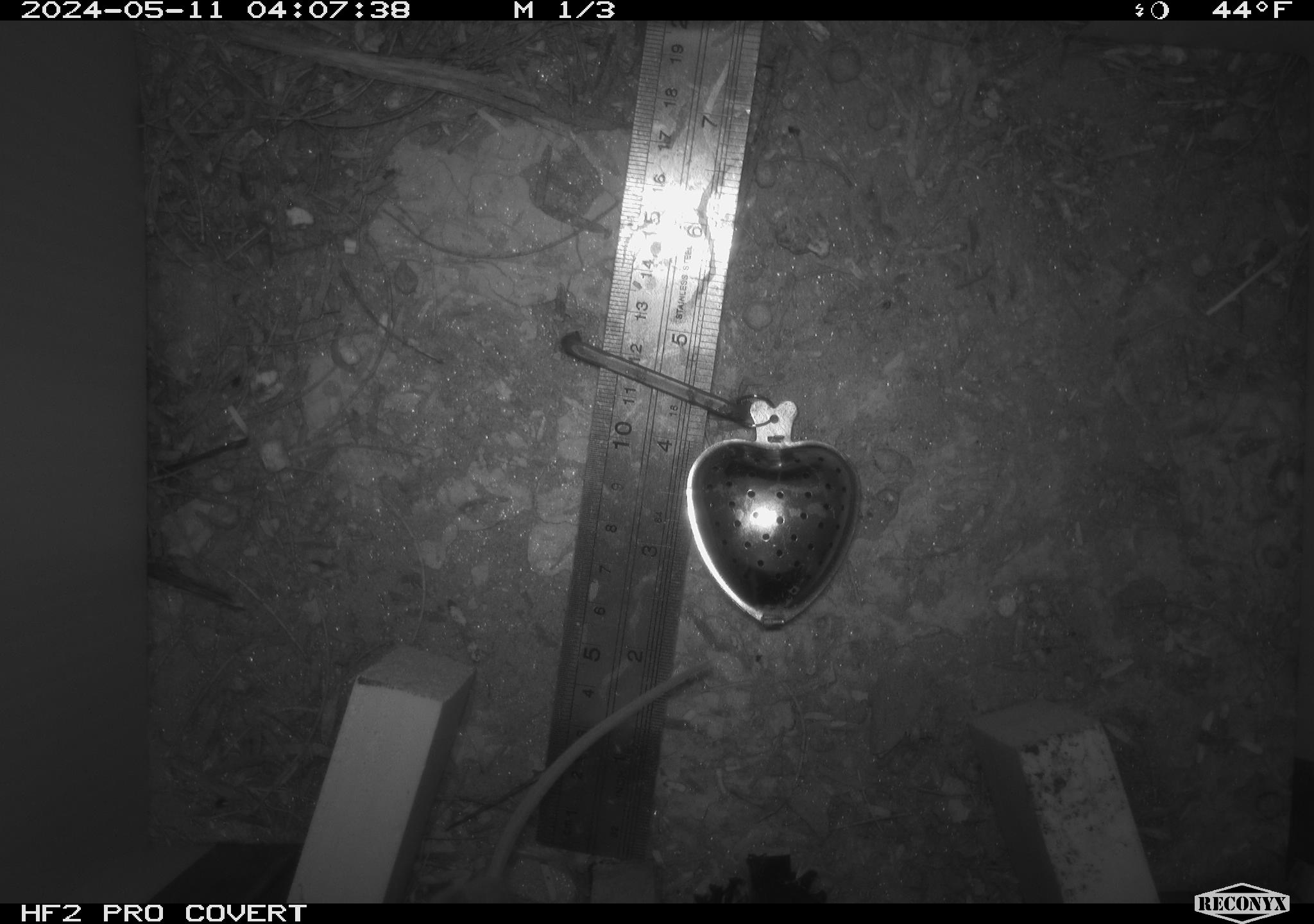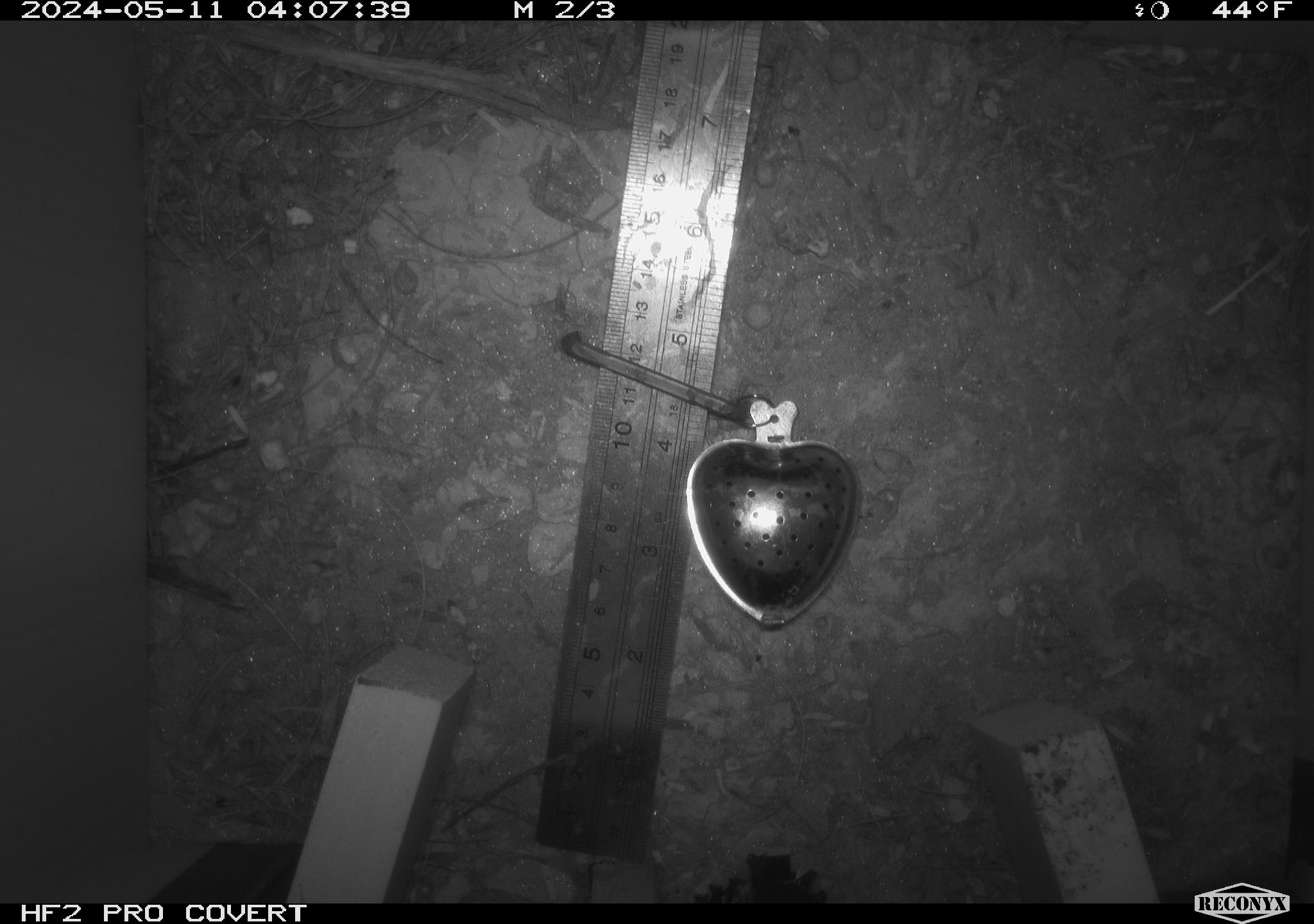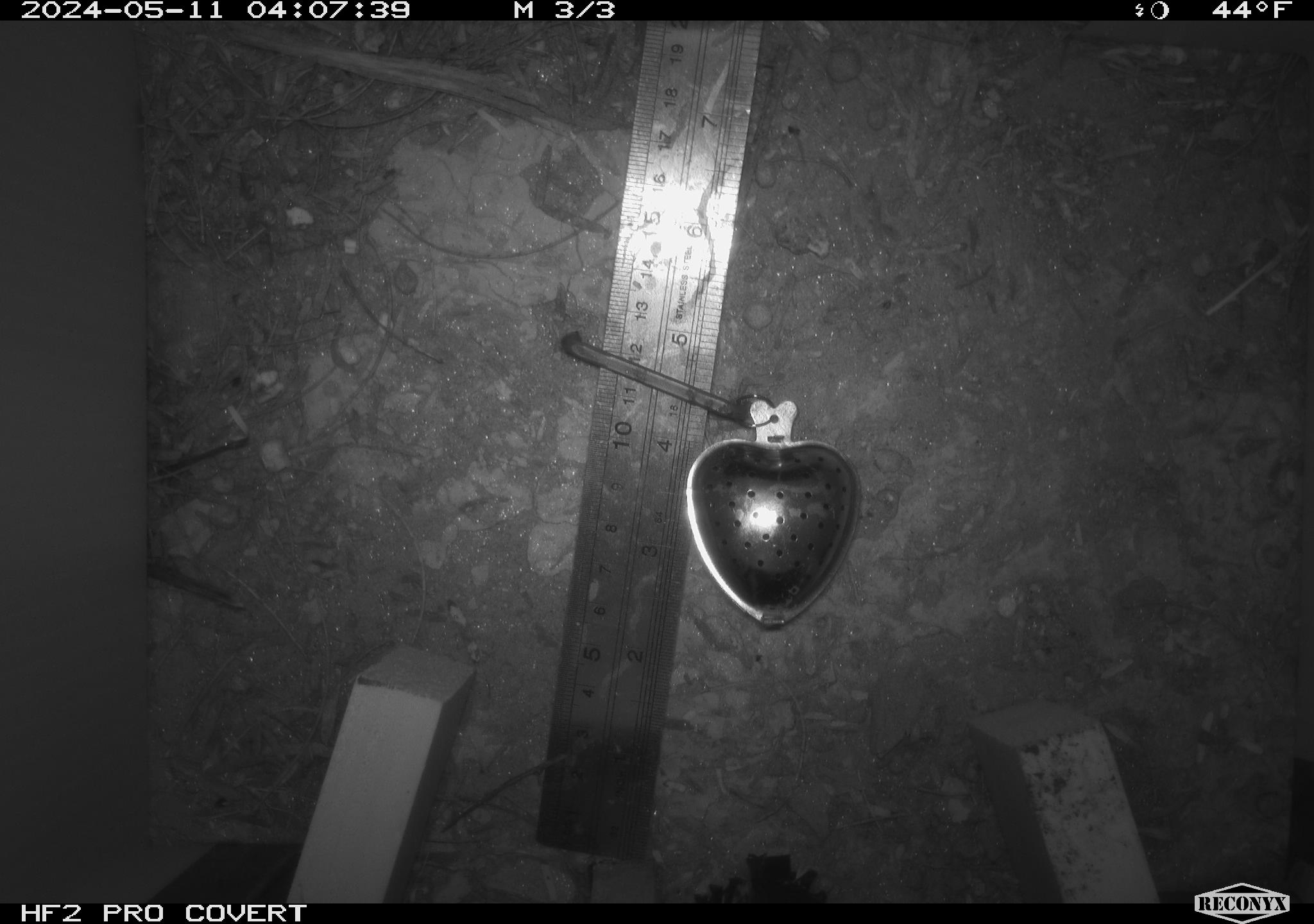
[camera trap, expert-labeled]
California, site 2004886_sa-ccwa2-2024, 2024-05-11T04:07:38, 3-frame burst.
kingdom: Animalia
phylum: Chordata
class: Mammalia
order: Rodentia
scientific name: Rodentia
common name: mouse species